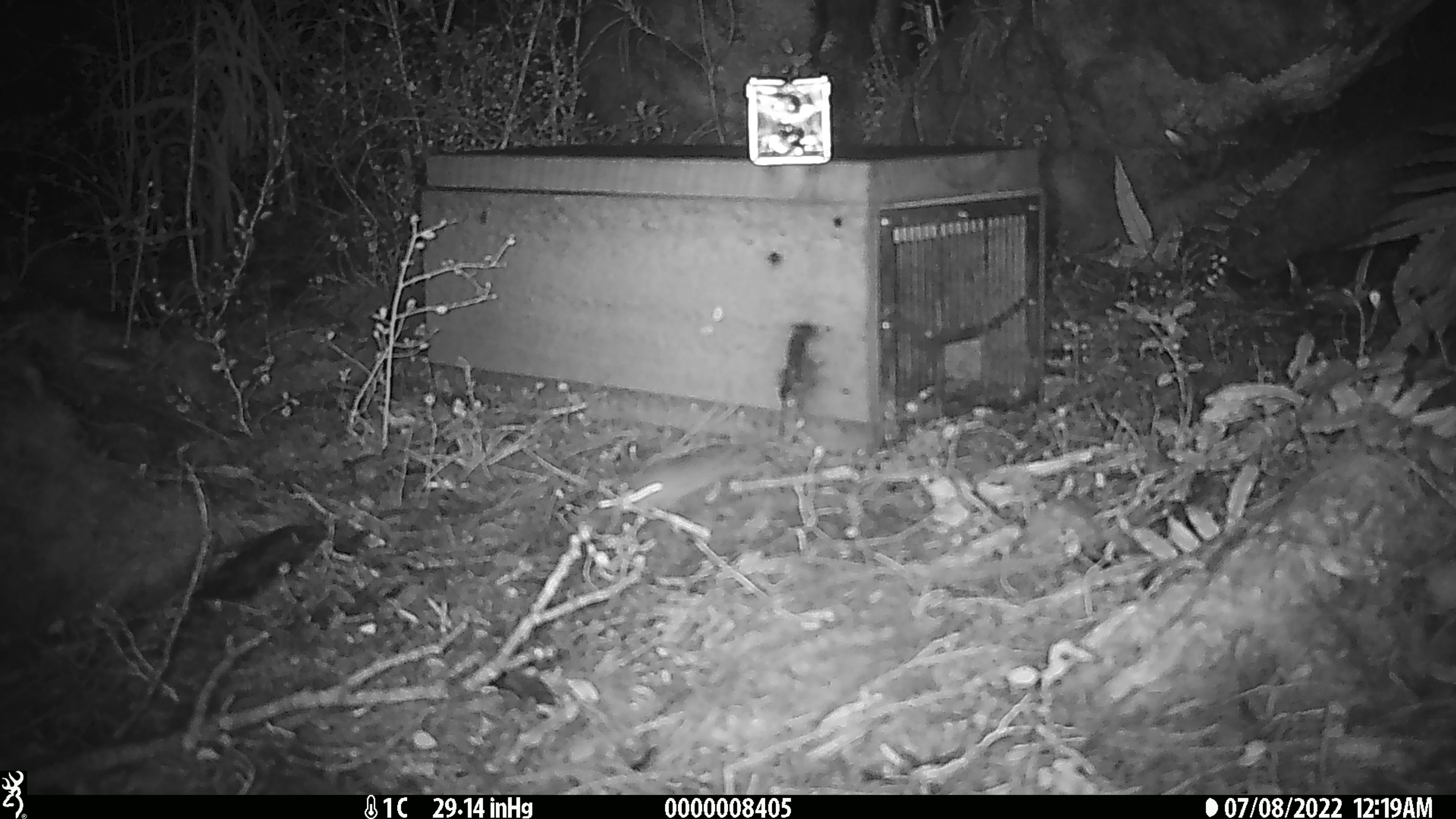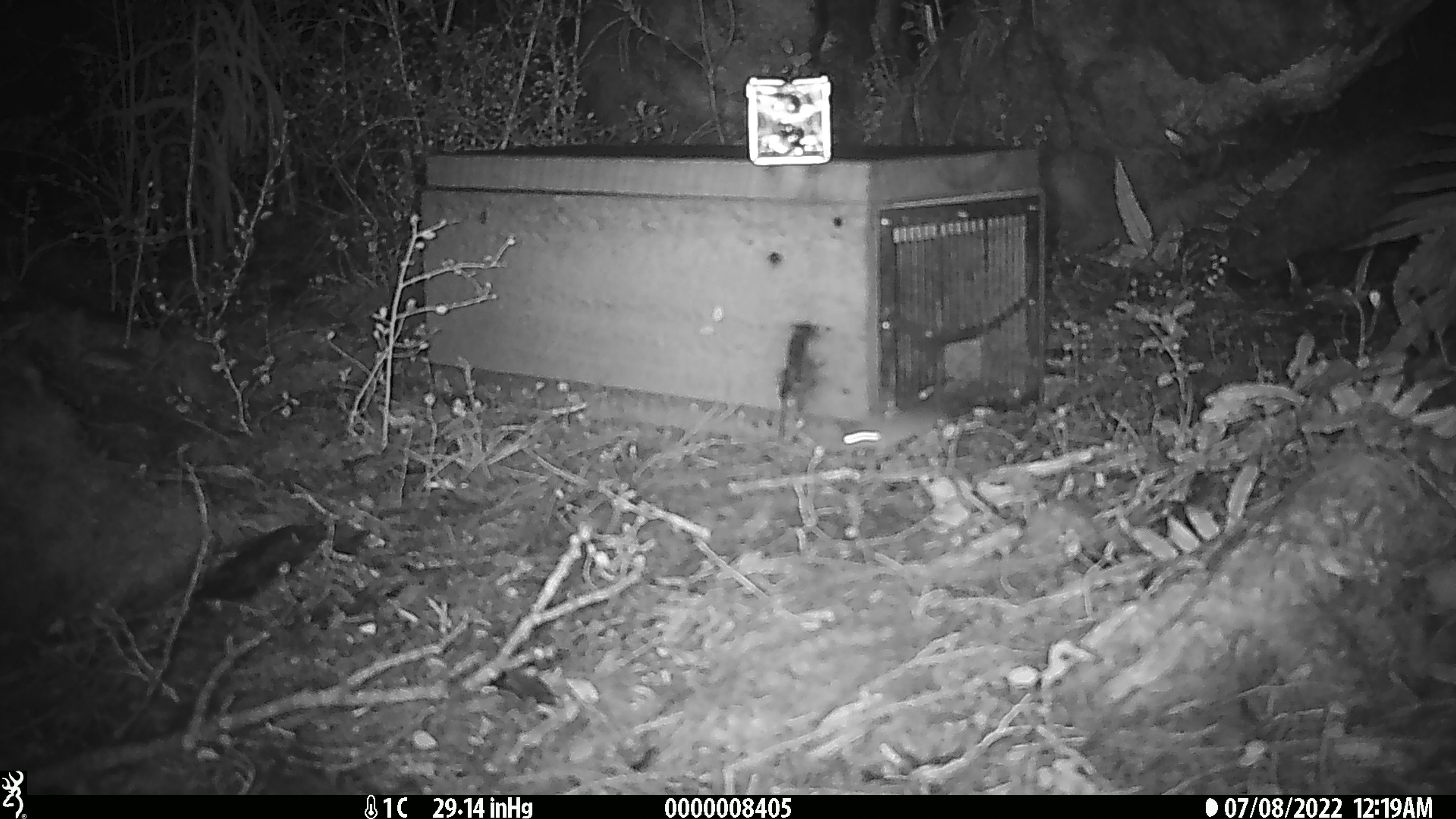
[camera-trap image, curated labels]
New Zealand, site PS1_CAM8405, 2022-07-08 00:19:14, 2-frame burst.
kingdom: Animalia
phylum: Chordata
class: Mammalia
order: Rodentia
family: Muridae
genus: Mus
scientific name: Mus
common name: mouse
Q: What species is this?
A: Mouse (Mus).